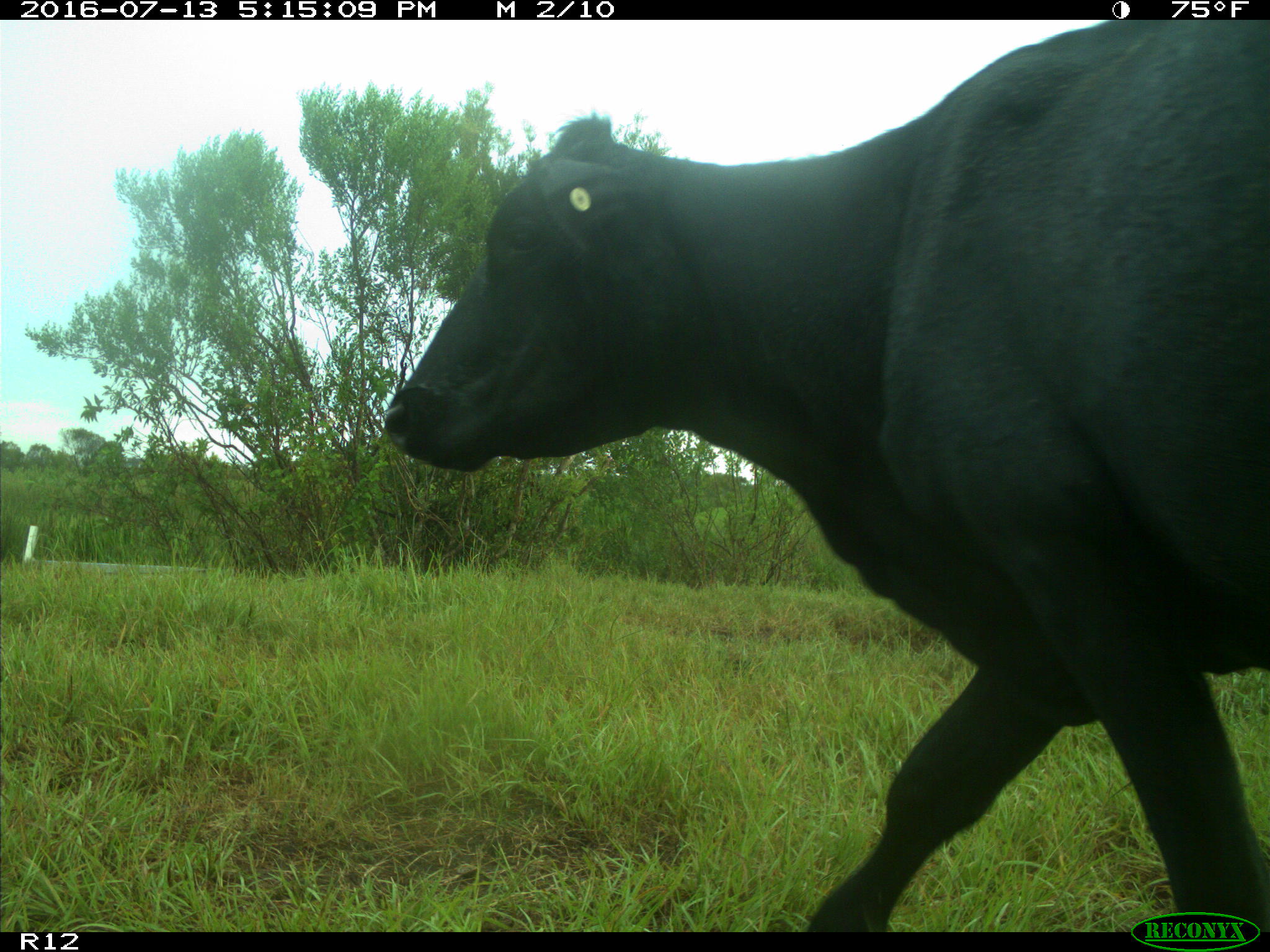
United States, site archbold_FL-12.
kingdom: Animalia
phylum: Chordata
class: Mammalia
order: Artiodactyla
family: Bovidae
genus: Bos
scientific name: Bos taurus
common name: domestic cow